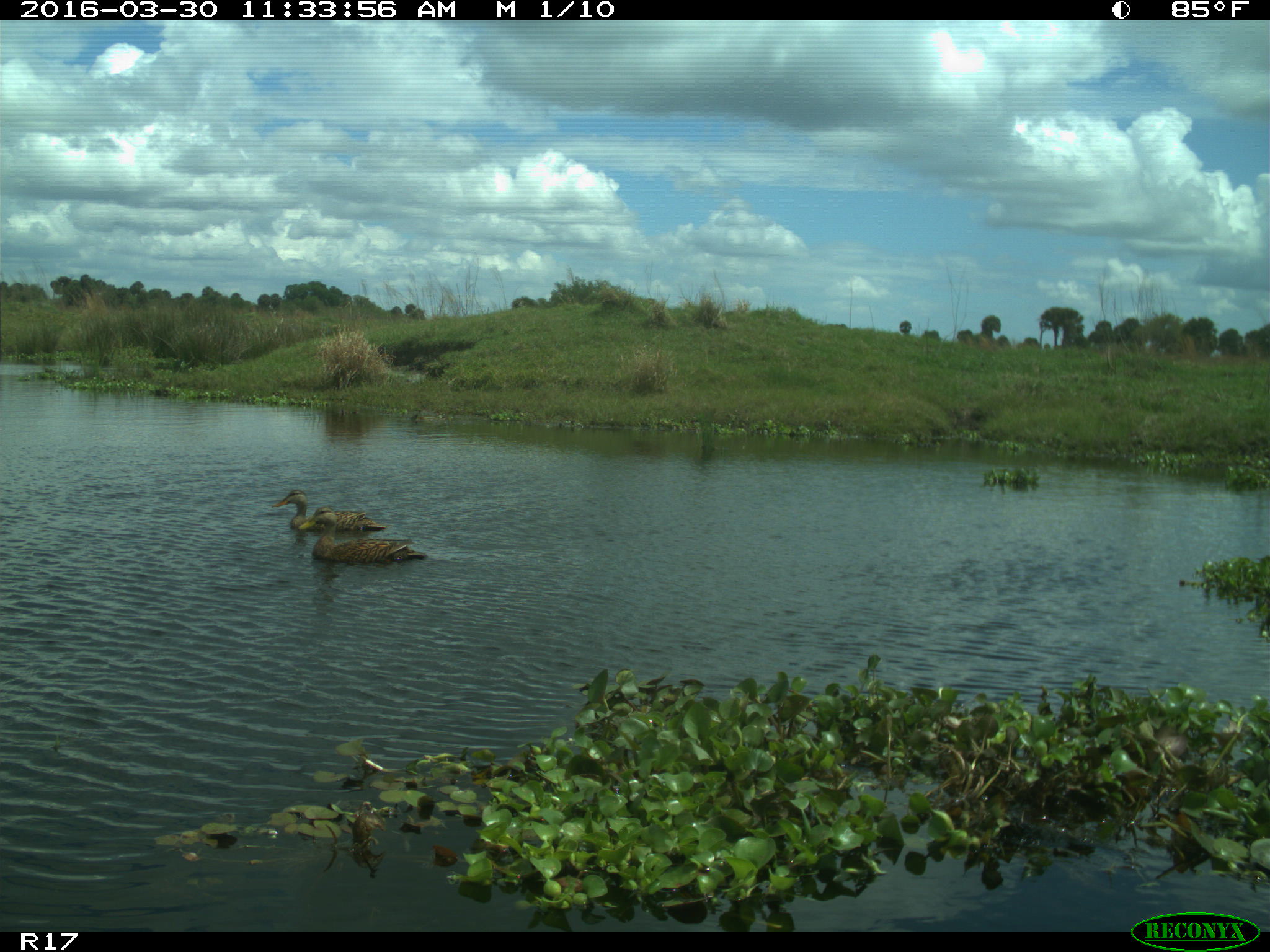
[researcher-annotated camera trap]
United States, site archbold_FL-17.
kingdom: Animalia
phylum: Chordata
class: Aves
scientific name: Aves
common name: birds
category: unidentified bird